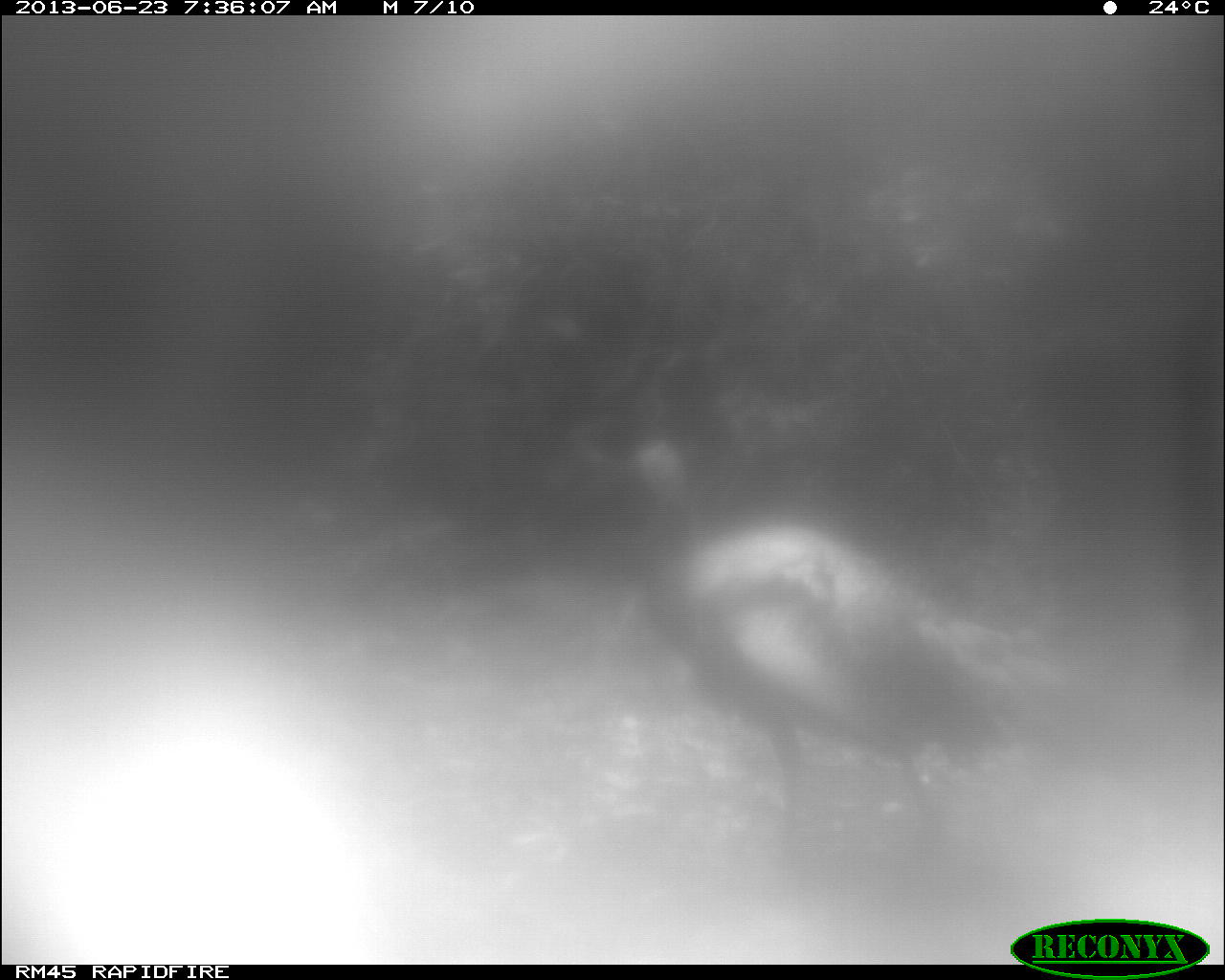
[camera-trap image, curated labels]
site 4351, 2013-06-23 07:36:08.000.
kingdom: Animalia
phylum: Chordata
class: Aves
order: Galliformes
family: Phasianidae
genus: Meleagris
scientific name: Meleagris ocellata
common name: ocellated turkey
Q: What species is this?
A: Meleagris ocellata (ocellated turkey).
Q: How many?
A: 1.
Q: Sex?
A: Male.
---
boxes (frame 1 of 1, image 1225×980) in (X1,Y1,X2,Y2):
meleagris ocellata: (616,436,1064,853)